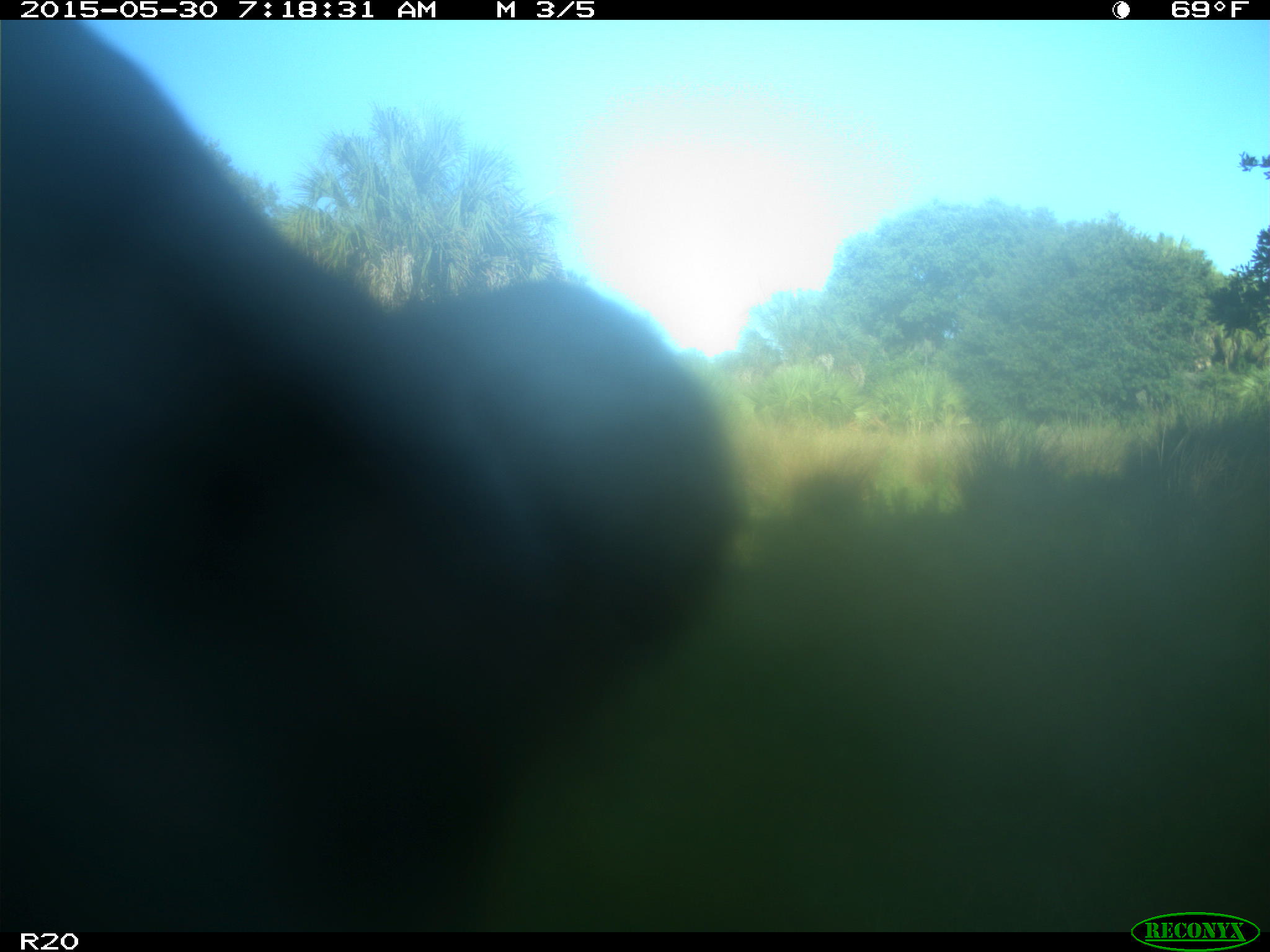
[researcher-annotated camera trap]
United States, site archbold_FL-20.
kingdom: Animalia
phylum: Chordata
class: Mammalia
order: Artiodactyla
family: Bovidae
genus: Bos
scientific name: Bos taurus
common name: domestic cow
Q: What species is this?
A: Bos taurus (domestic cow).